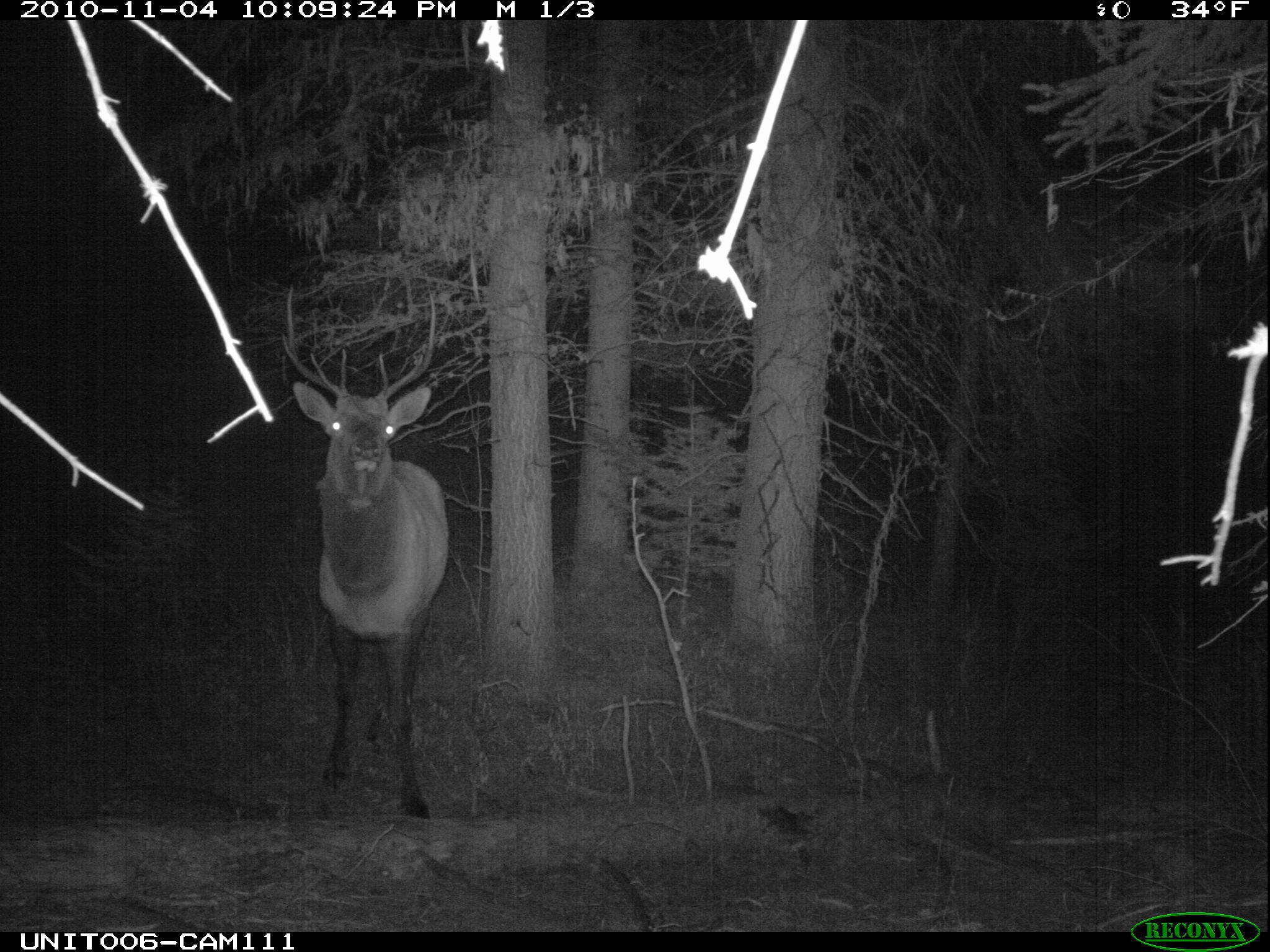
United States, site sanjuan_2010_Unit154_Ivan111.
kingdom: Animalia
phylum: Chordata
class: Mammalia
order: Artiodactyla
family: Cervidae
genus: Cervus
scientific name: Cervus elaphus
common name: red deer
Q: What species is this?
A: Cervus elaphus (red deer).